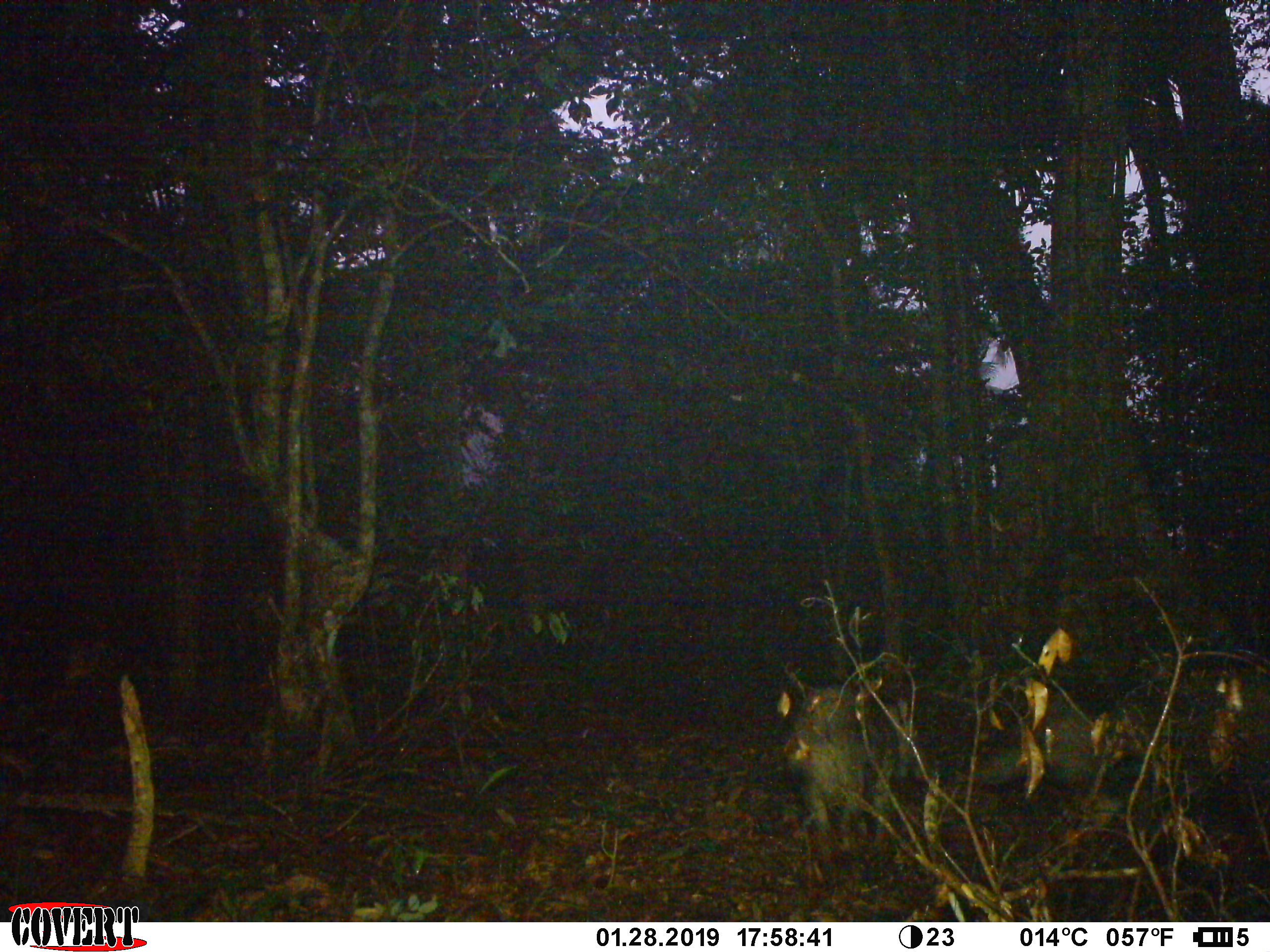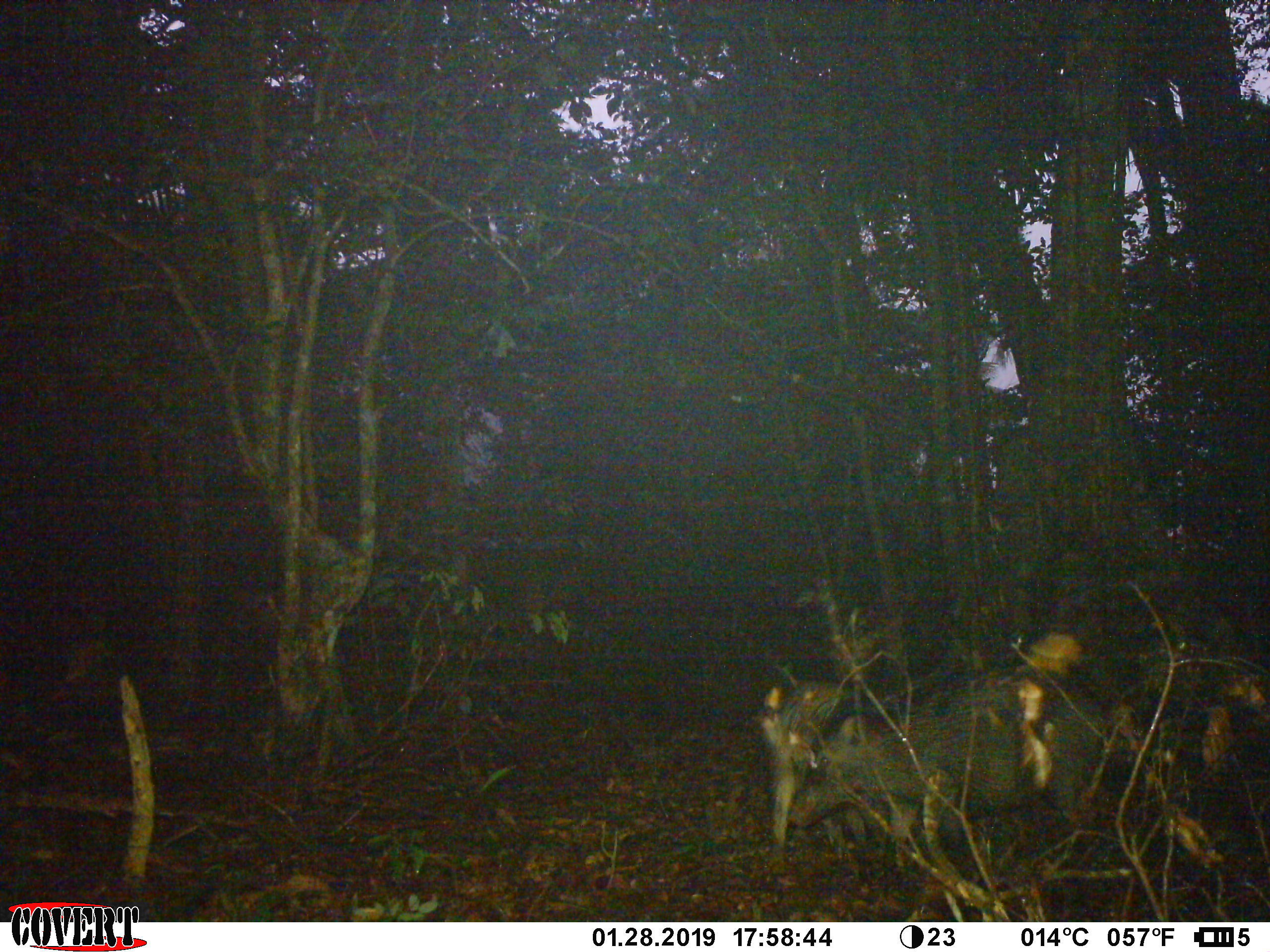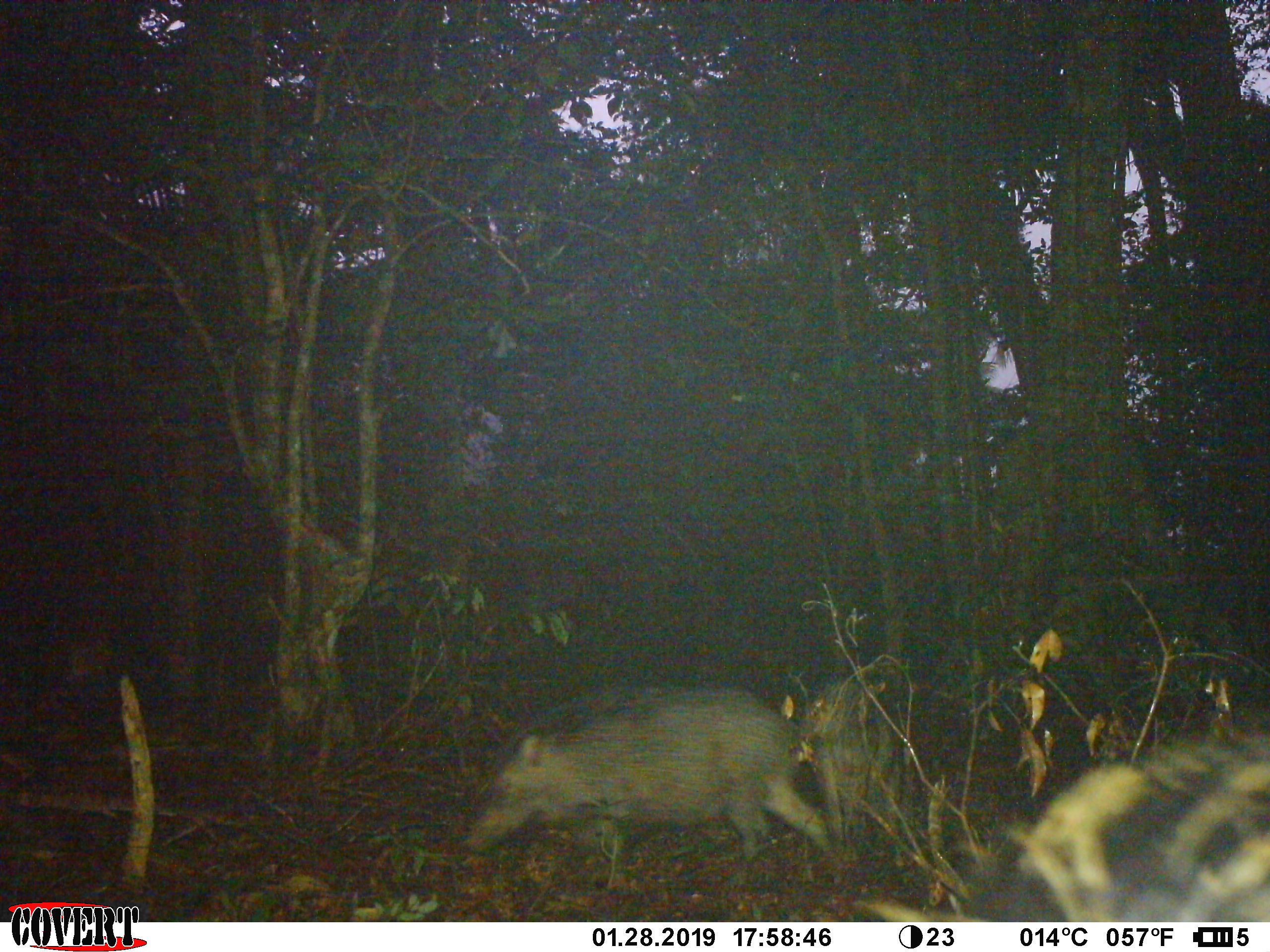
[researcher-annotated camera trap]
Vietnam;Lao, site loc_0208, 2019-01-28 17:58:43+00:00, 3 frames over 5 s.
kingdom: Animalia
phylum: Chordata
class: Mammalia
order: Artiodactyla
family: Suidae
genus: Sus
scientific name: Sus scrofa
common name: eurasian wild pig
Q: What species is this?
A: Eurasian wild pig (Sus scrofa).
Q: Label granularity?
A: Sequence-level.